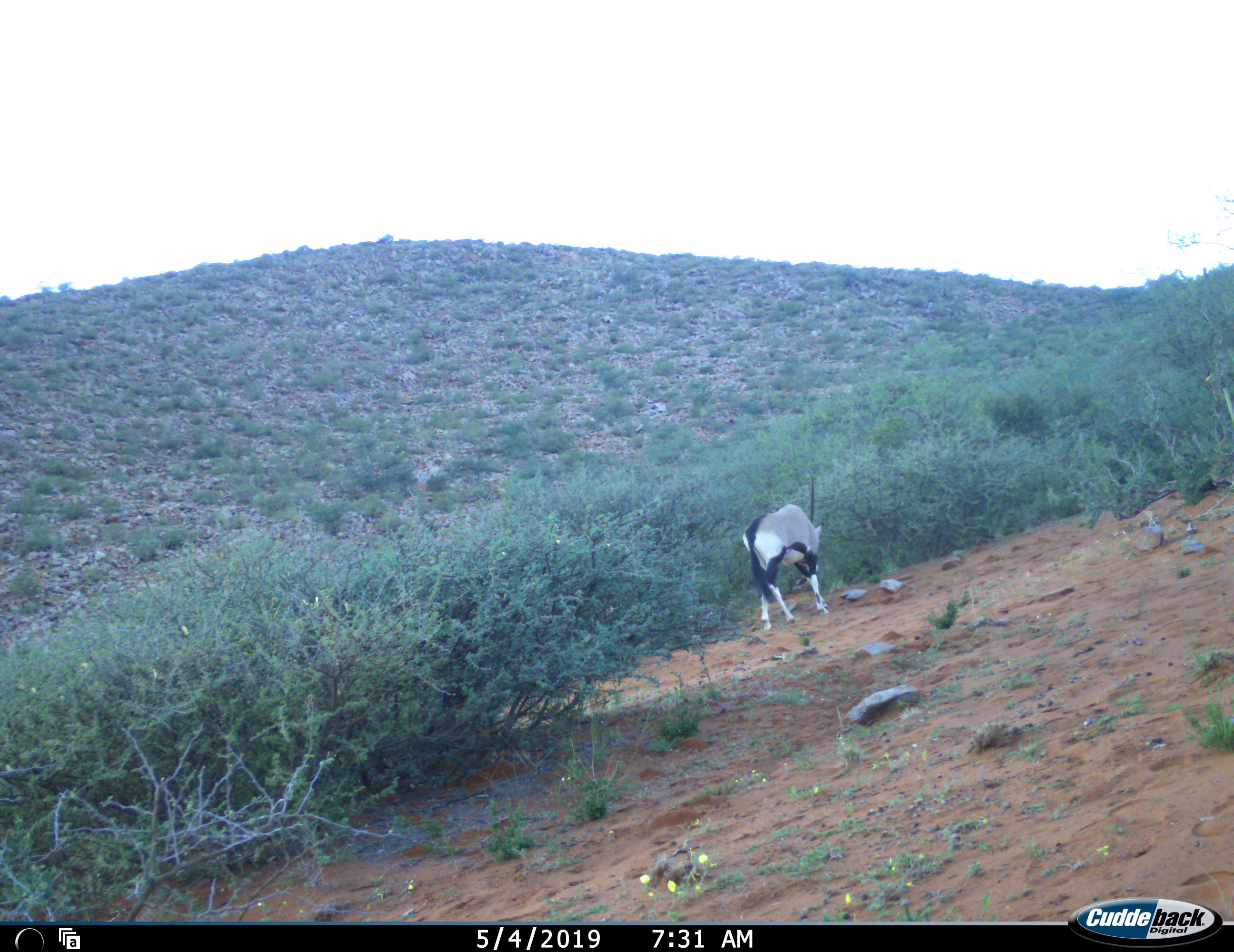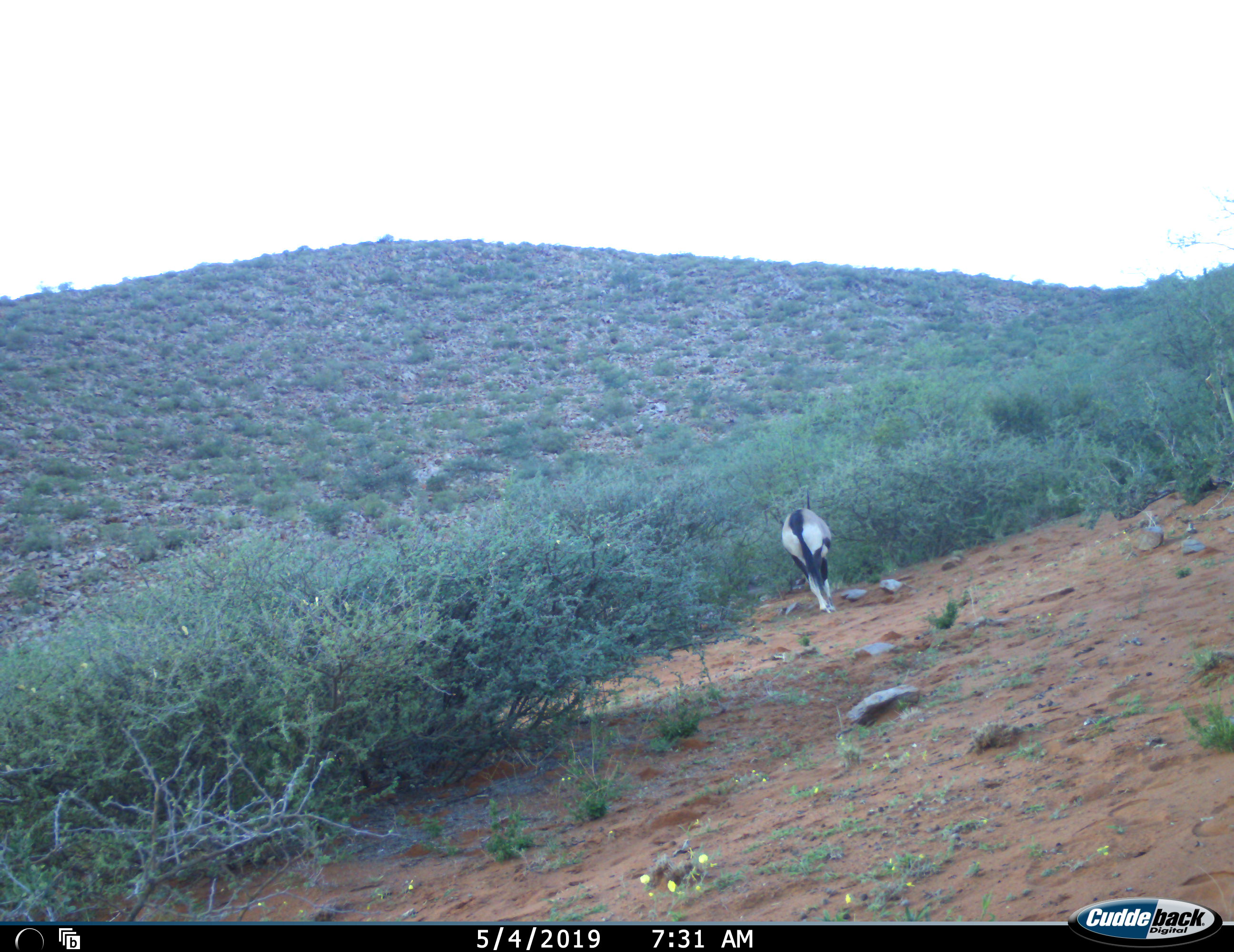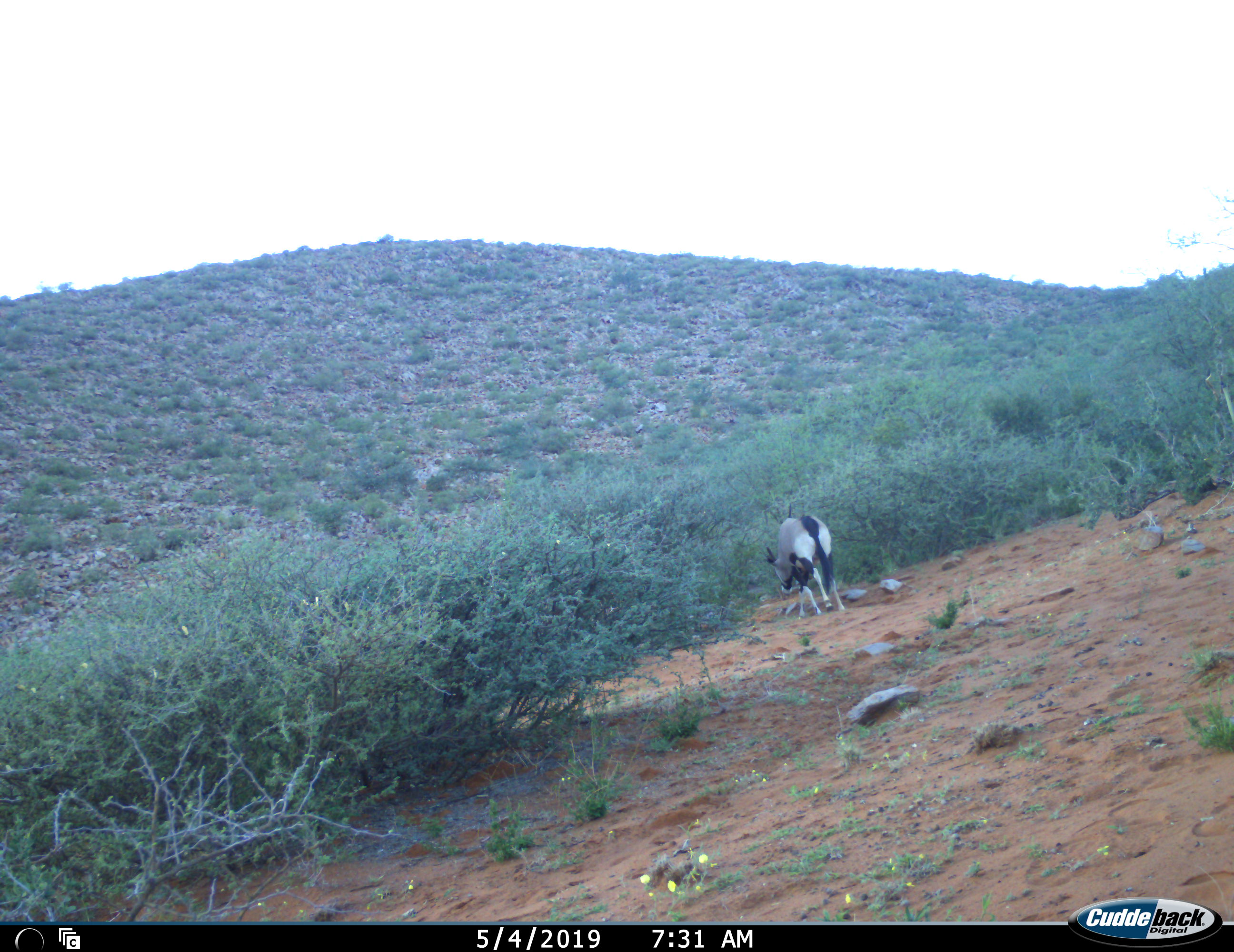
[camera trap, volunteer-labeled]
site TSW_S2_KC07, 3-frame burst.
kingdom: Animalia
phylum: Chordata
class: Mammalia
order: Artiodactyla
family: Bovidae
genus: Oryx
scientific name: Oryx gazella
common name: gemsbok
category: oryx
Oryx (gemsbok) (Oryx gazella), count 1. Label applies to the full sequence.